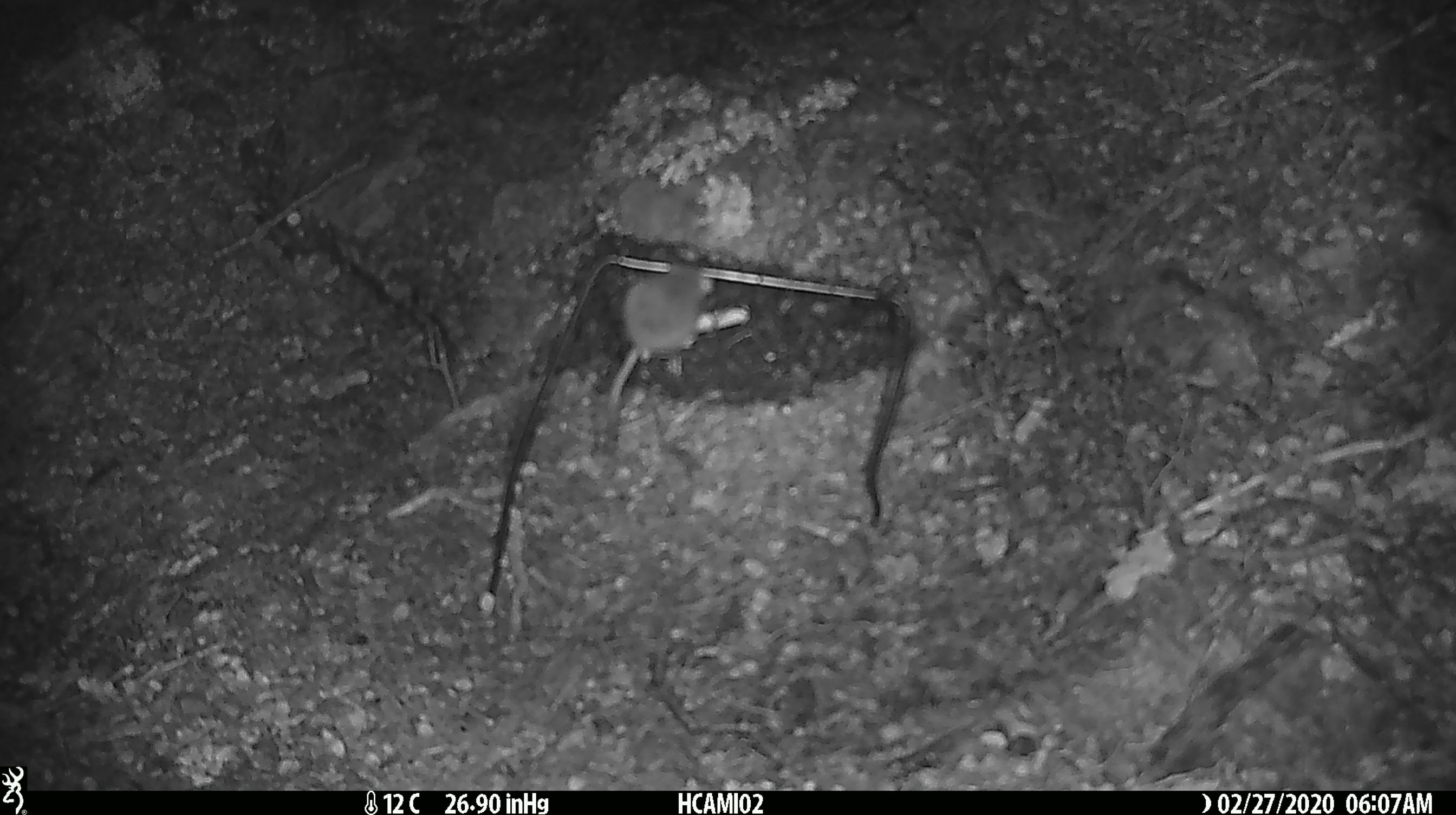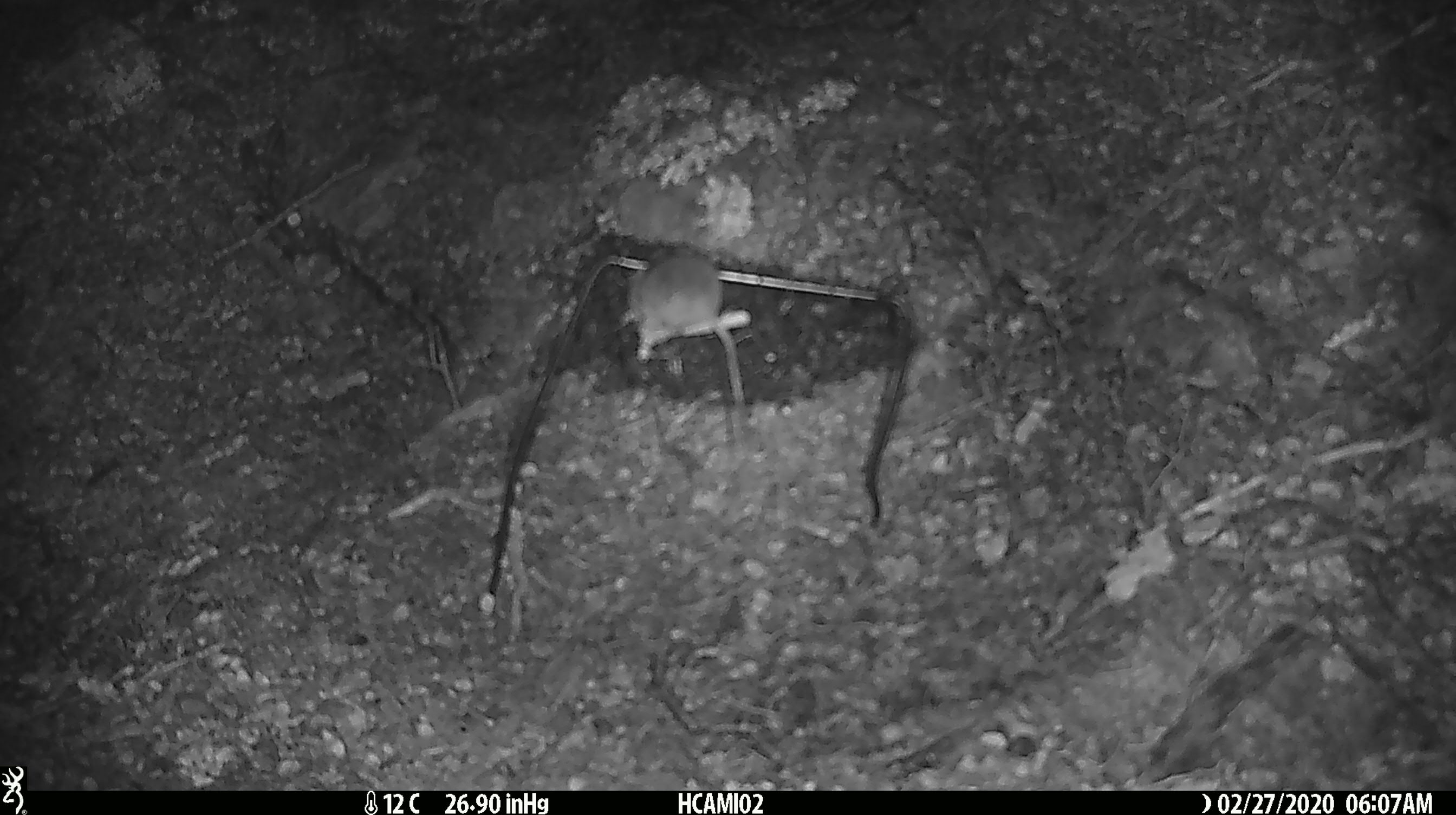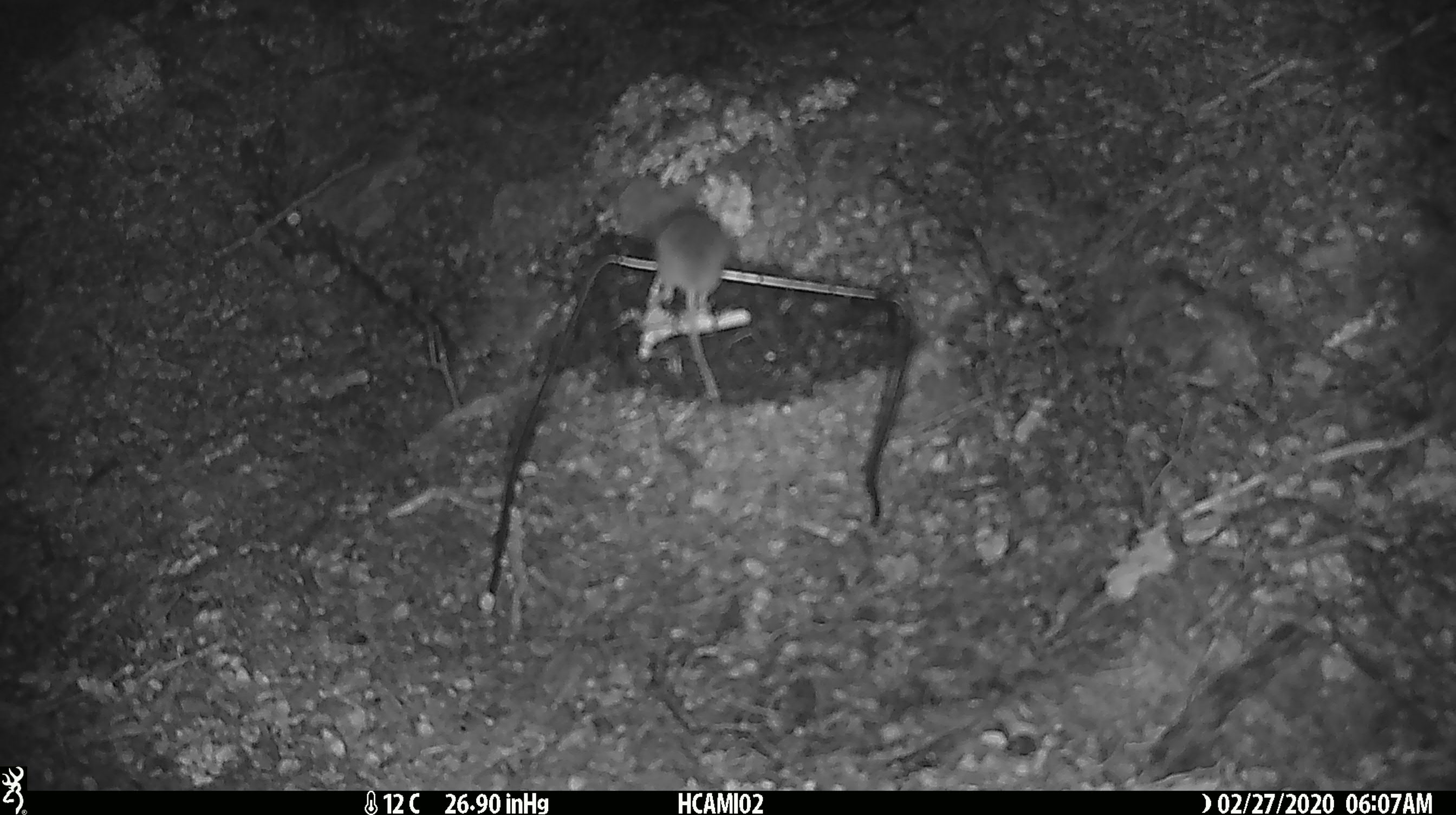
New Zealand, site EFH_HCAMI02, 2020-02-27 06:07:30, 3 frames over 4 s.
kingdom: Animalia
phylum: Chordata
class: Mammalia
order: Rodentia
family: Muridae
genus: Mus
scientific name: Mus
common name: mouse